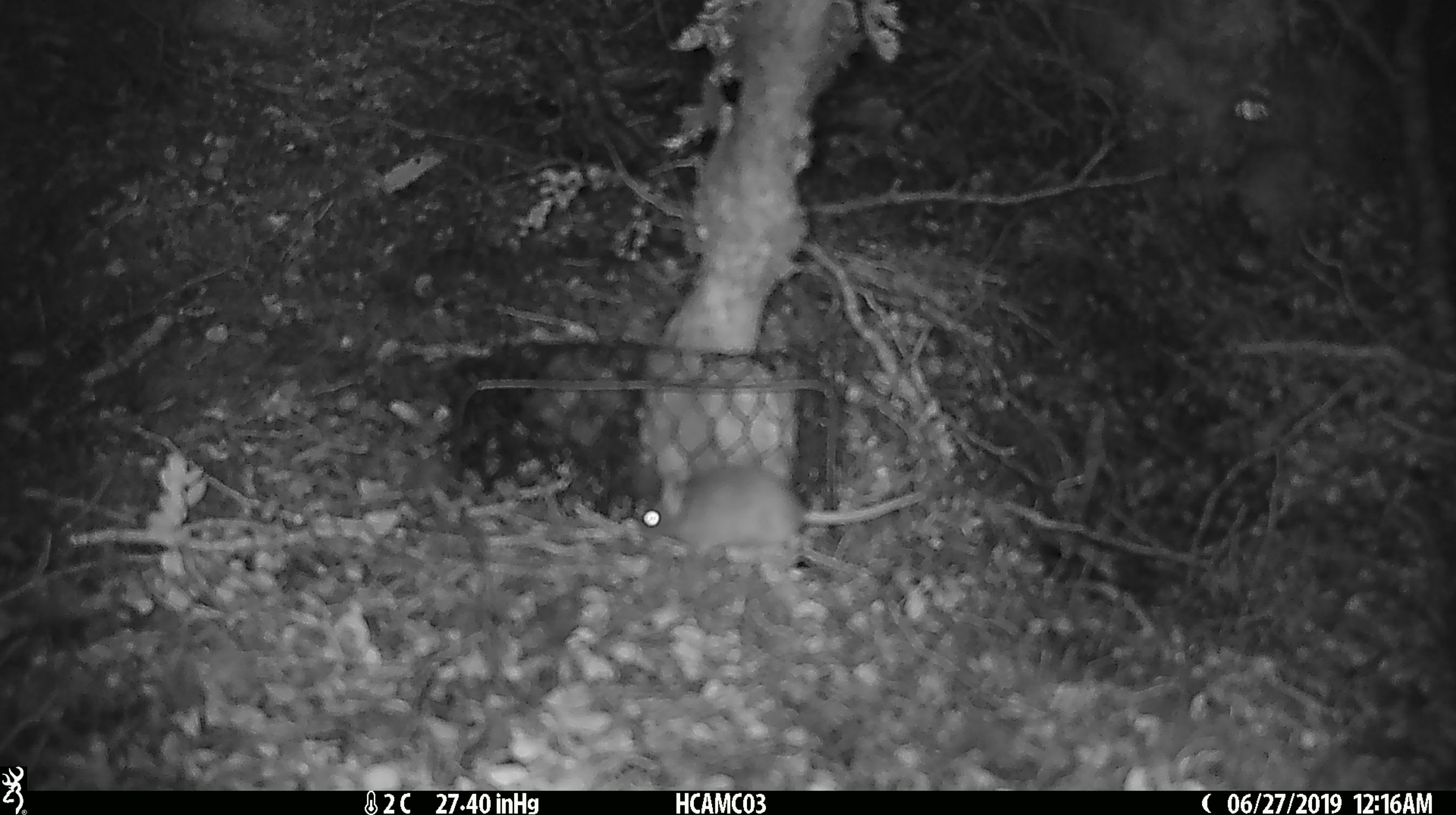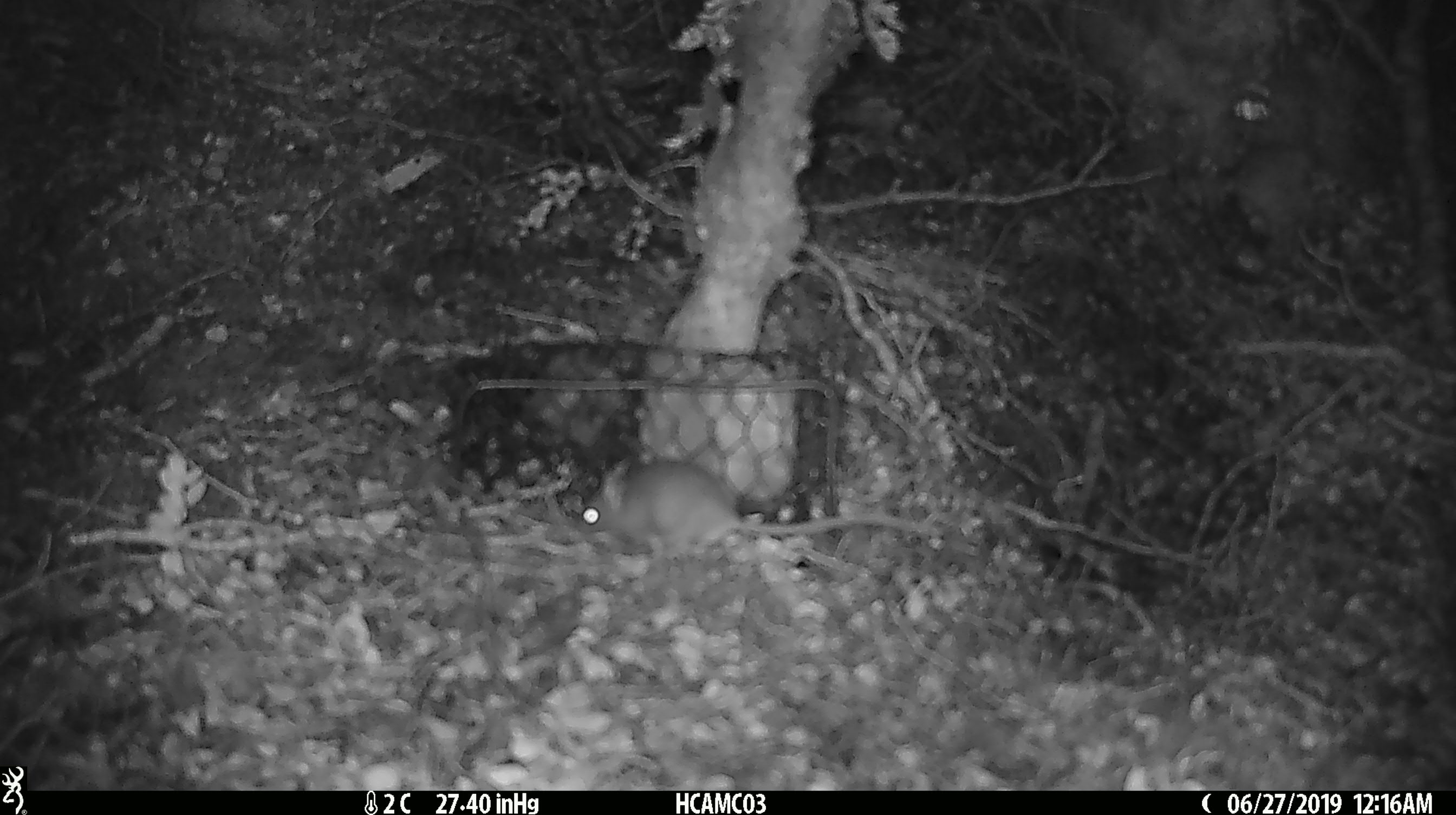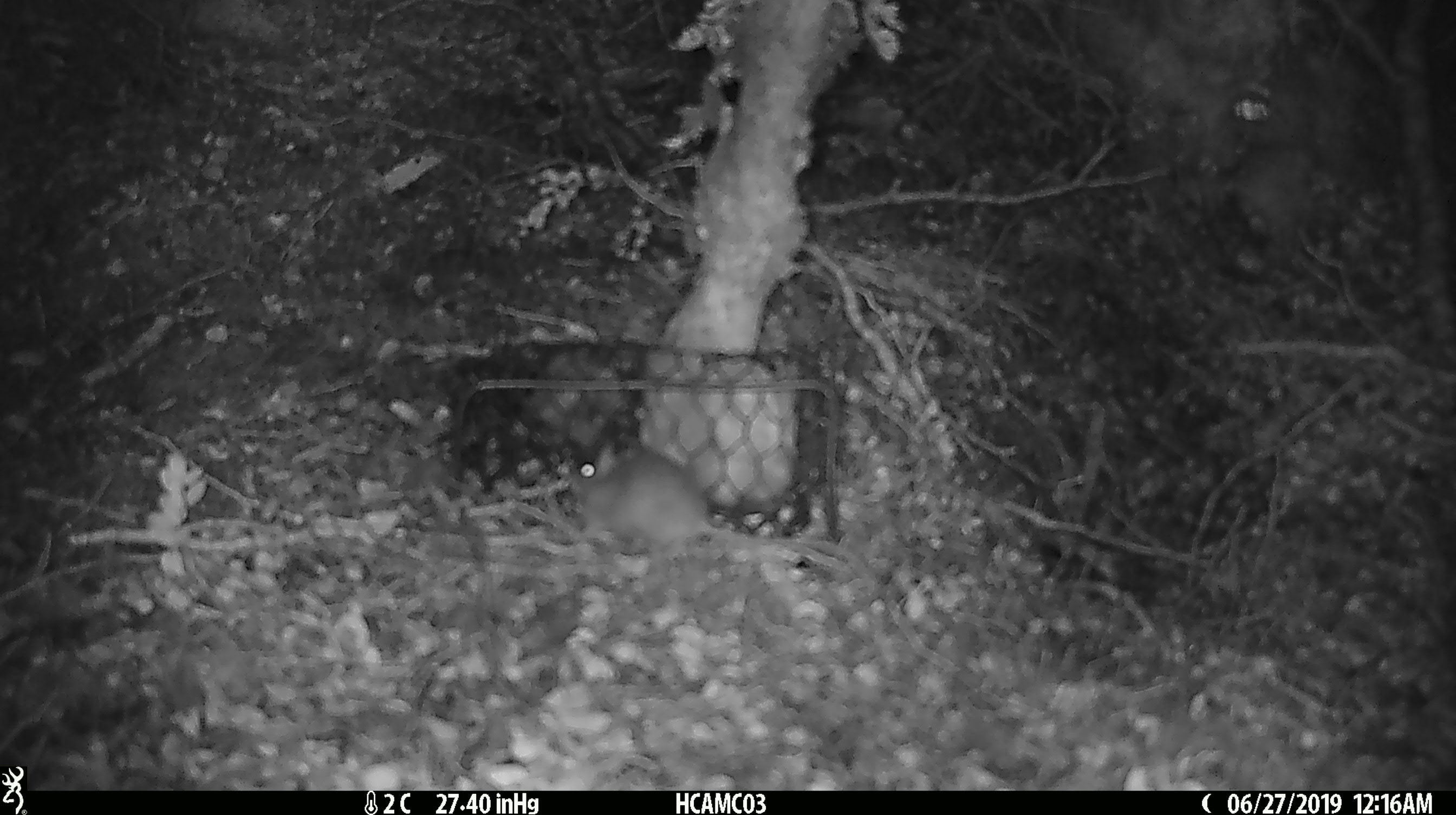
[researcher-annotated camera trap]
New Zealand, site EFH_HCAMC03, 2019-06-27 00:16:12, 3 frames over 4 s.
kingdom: Animalia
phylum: Chordata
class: Mammalia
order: Rodentia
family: Muridae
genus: Mus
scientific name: Mus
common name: mouse